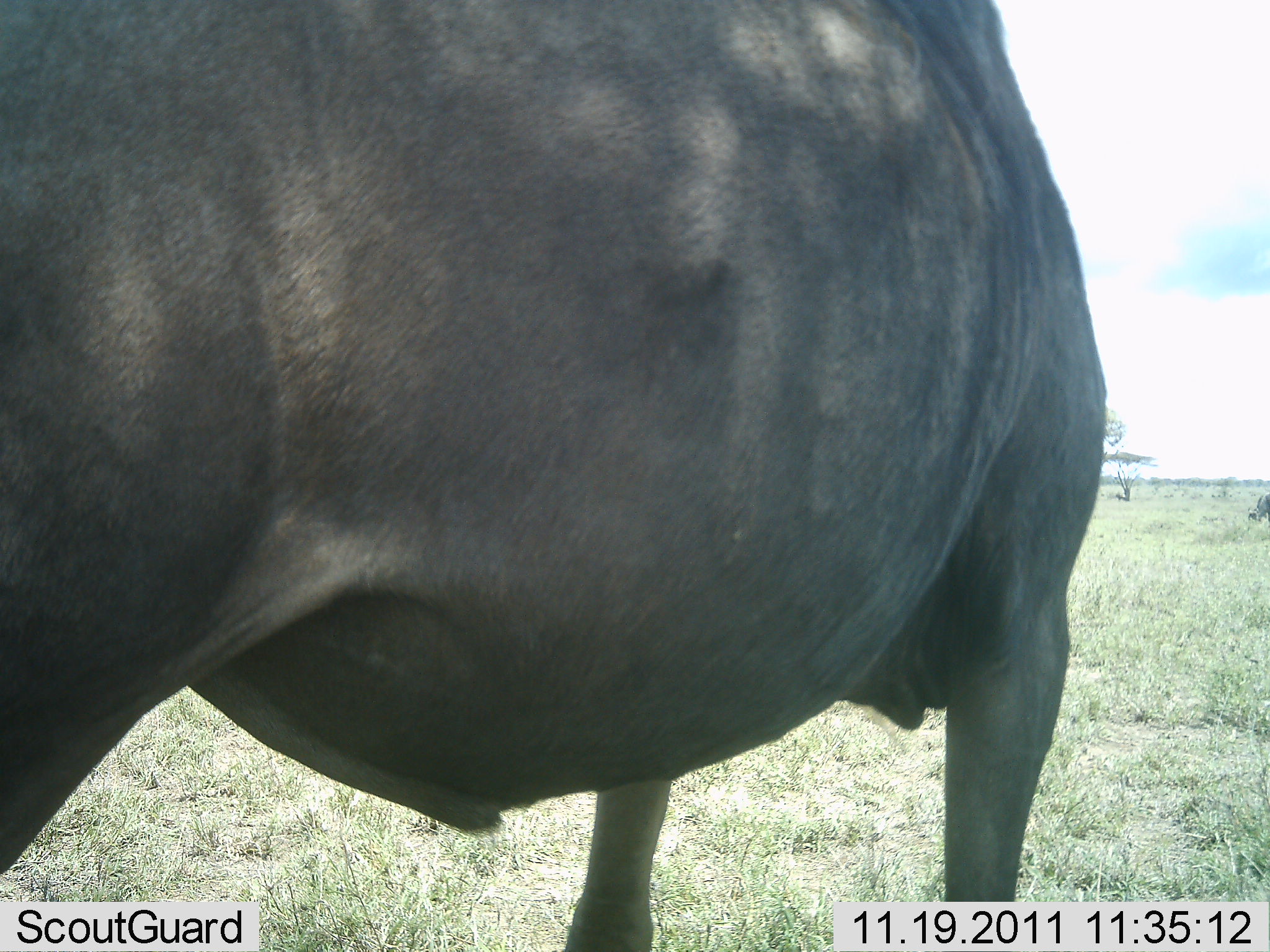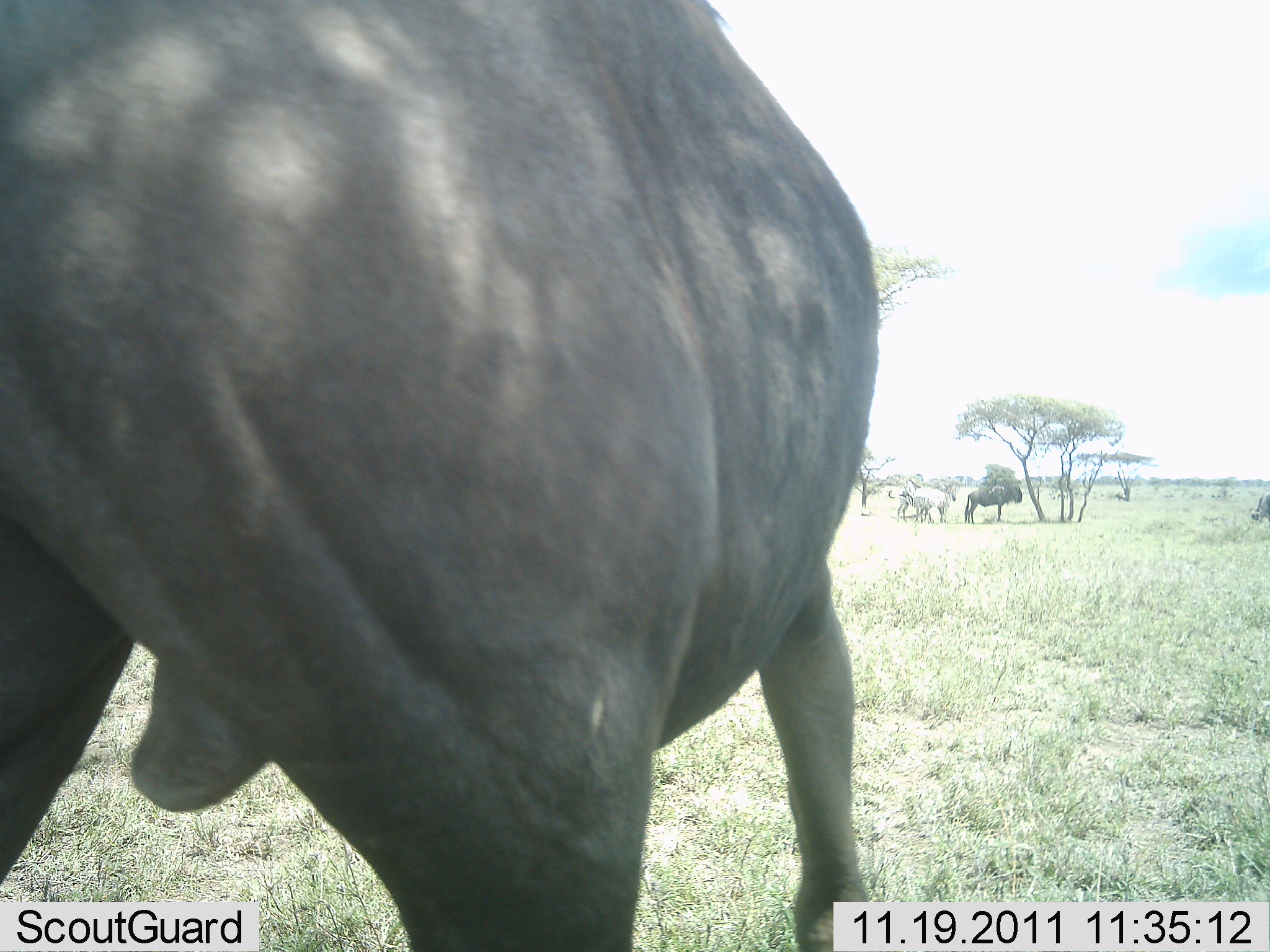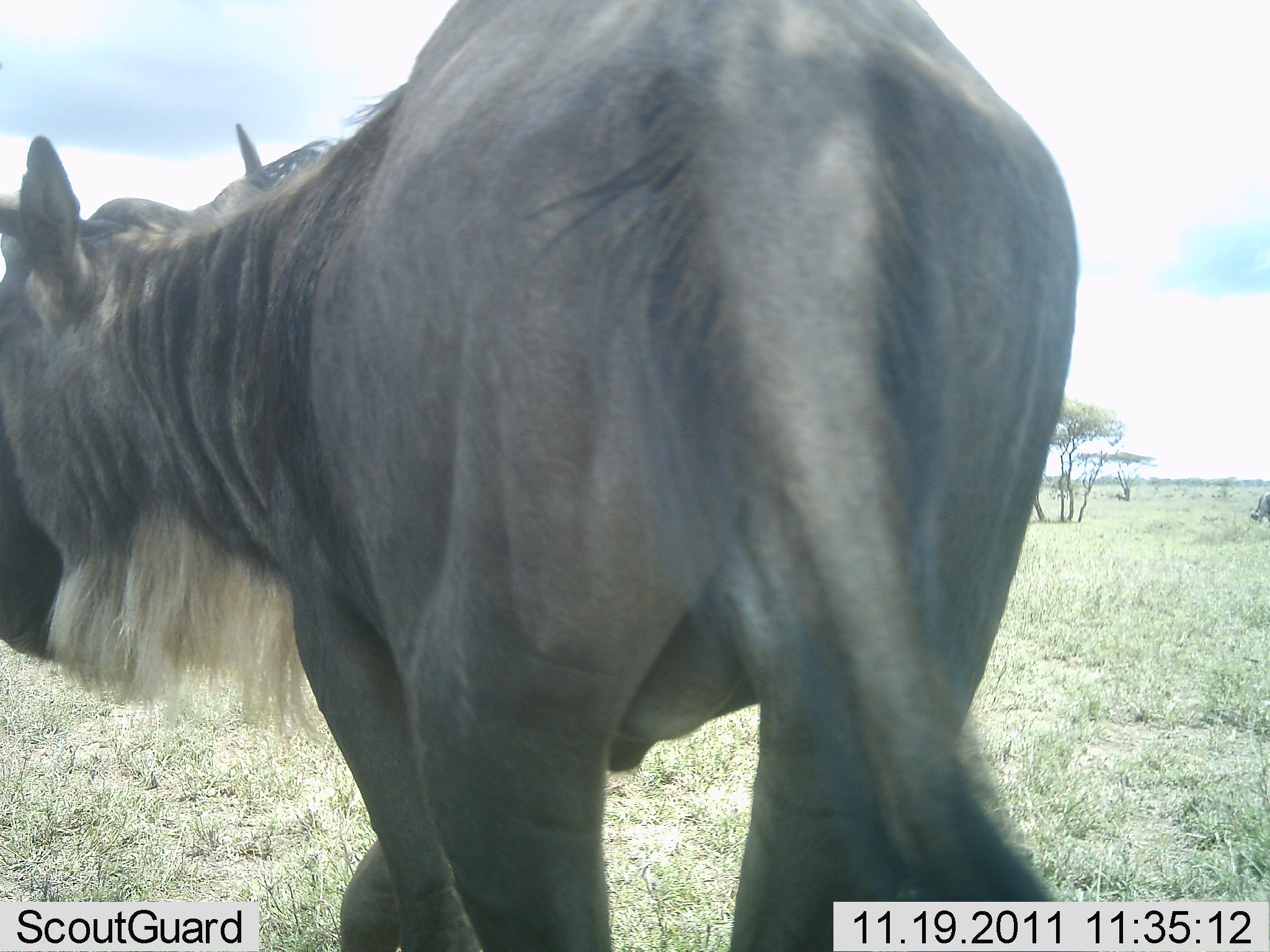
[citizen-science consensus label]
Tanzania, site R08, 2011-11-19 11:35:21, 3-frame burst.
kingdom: Animalia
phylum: Chordata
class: Mammalia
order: Artiodactyla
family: Bovidae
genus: Connochaetes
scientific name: Connochaetes taurinus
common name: blue wildebeest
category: wildebeest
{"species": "wildebeest (blue wildebeest) (Connochaetes taurinus)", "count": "2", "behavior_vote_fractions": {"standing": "62%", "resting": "8%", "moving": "46%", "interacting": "0%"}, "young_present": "0%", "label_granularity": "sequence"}